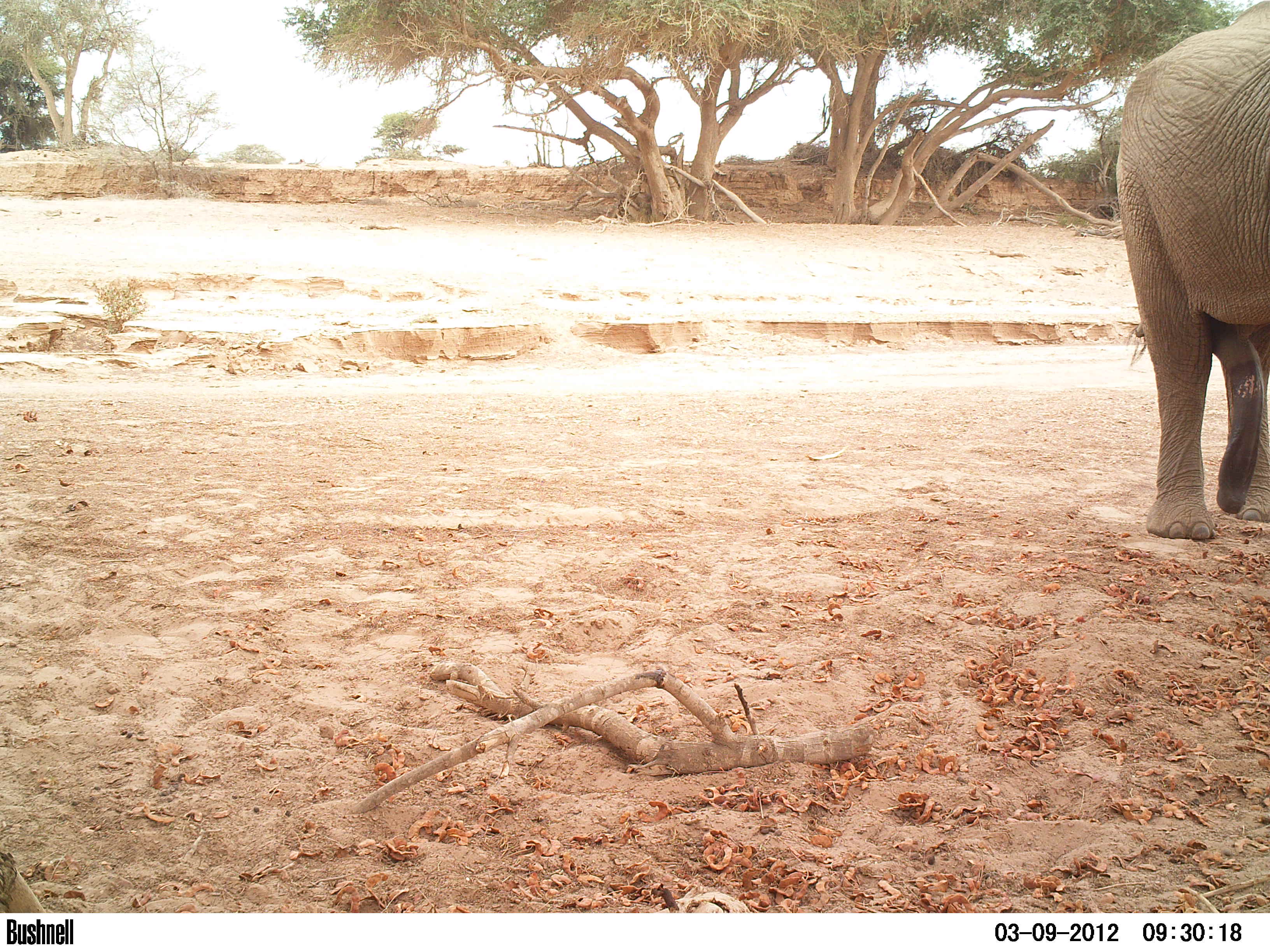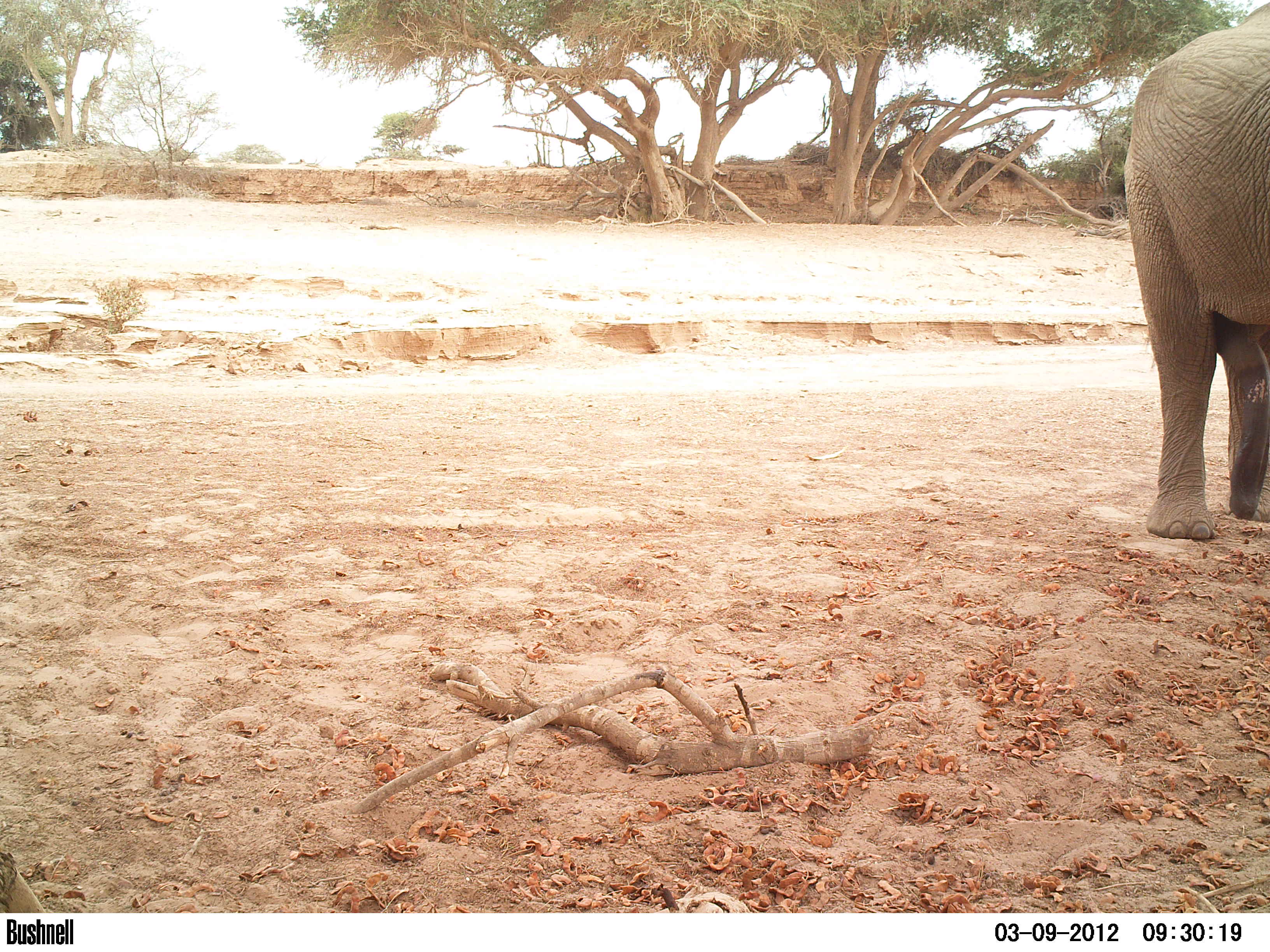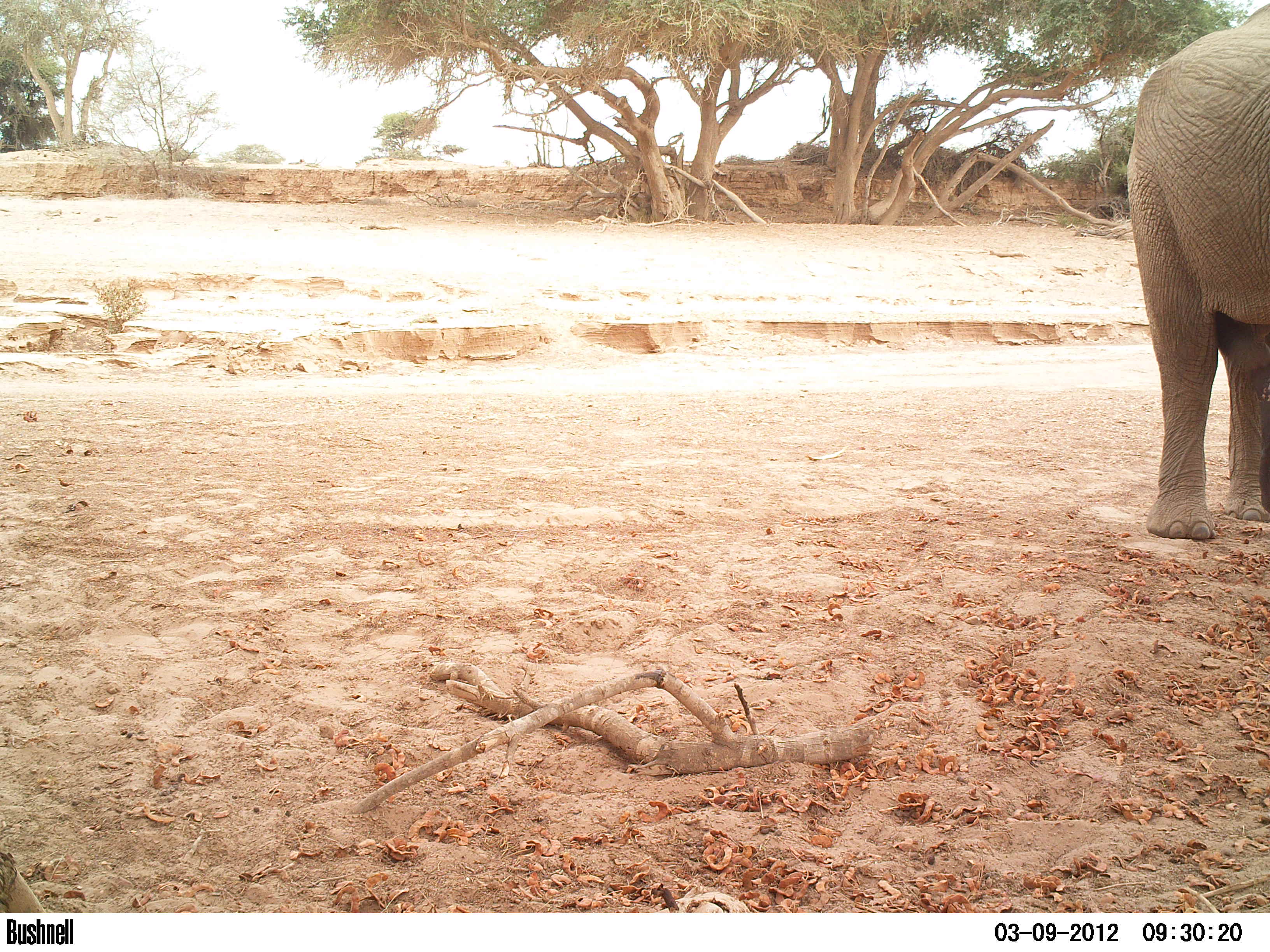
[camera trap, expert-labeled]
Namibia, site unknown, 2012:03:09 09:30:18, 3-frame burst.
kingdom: Animalia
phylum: Chordata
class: Mammalia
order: Proboscidea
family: Elephantidae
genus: Loxodonta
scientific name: Loxodonta africana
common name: african elephant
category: loxodanta africana